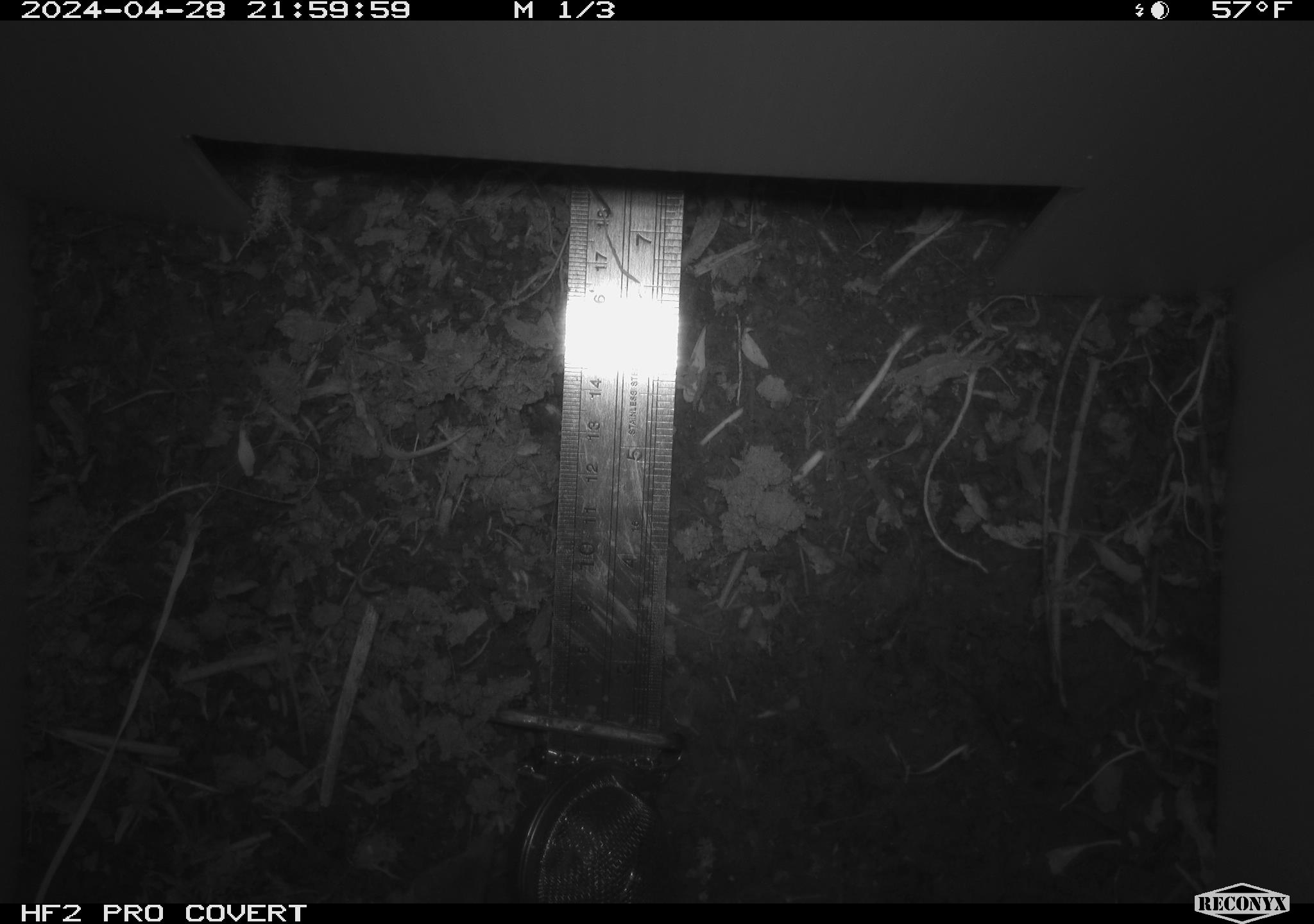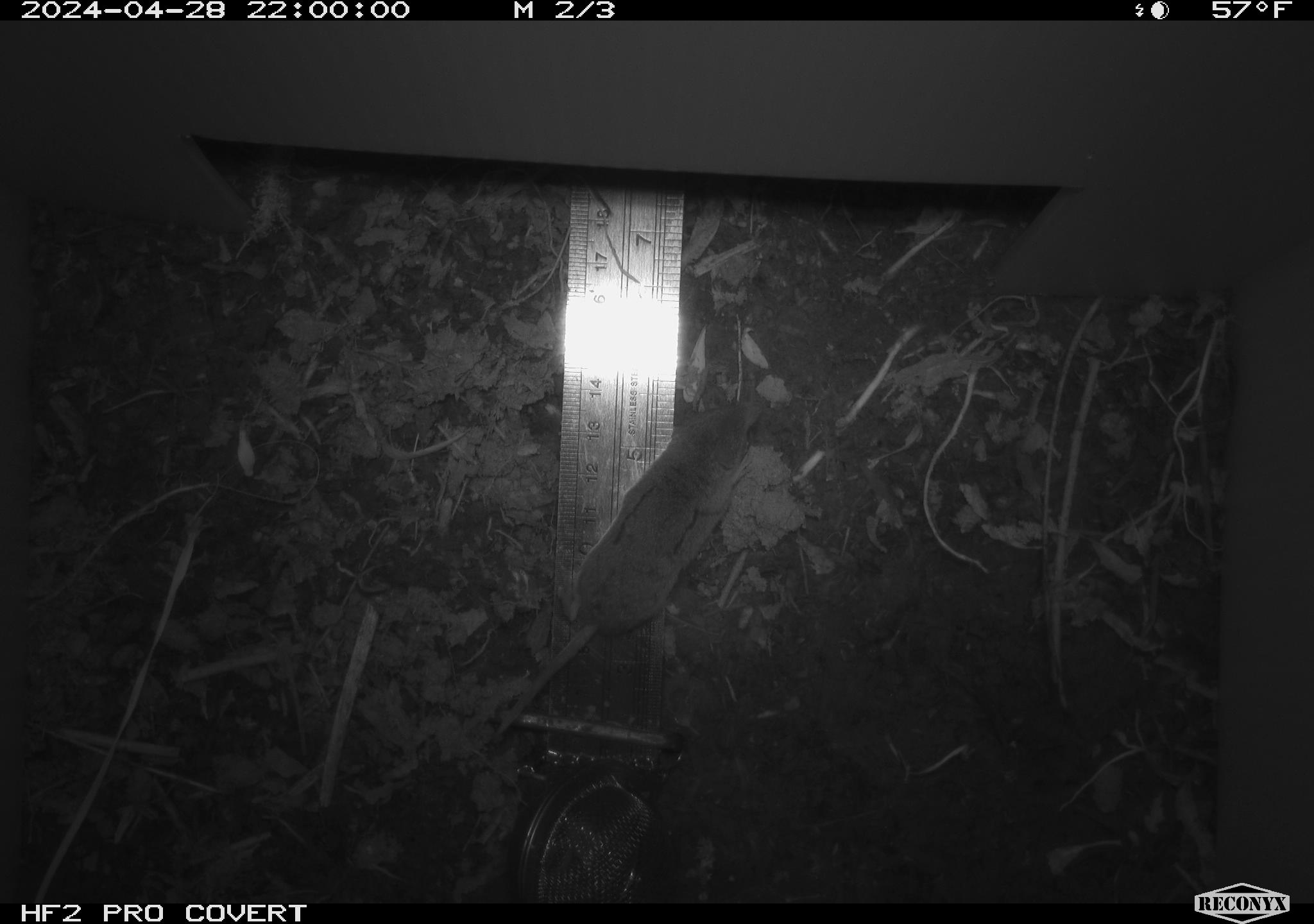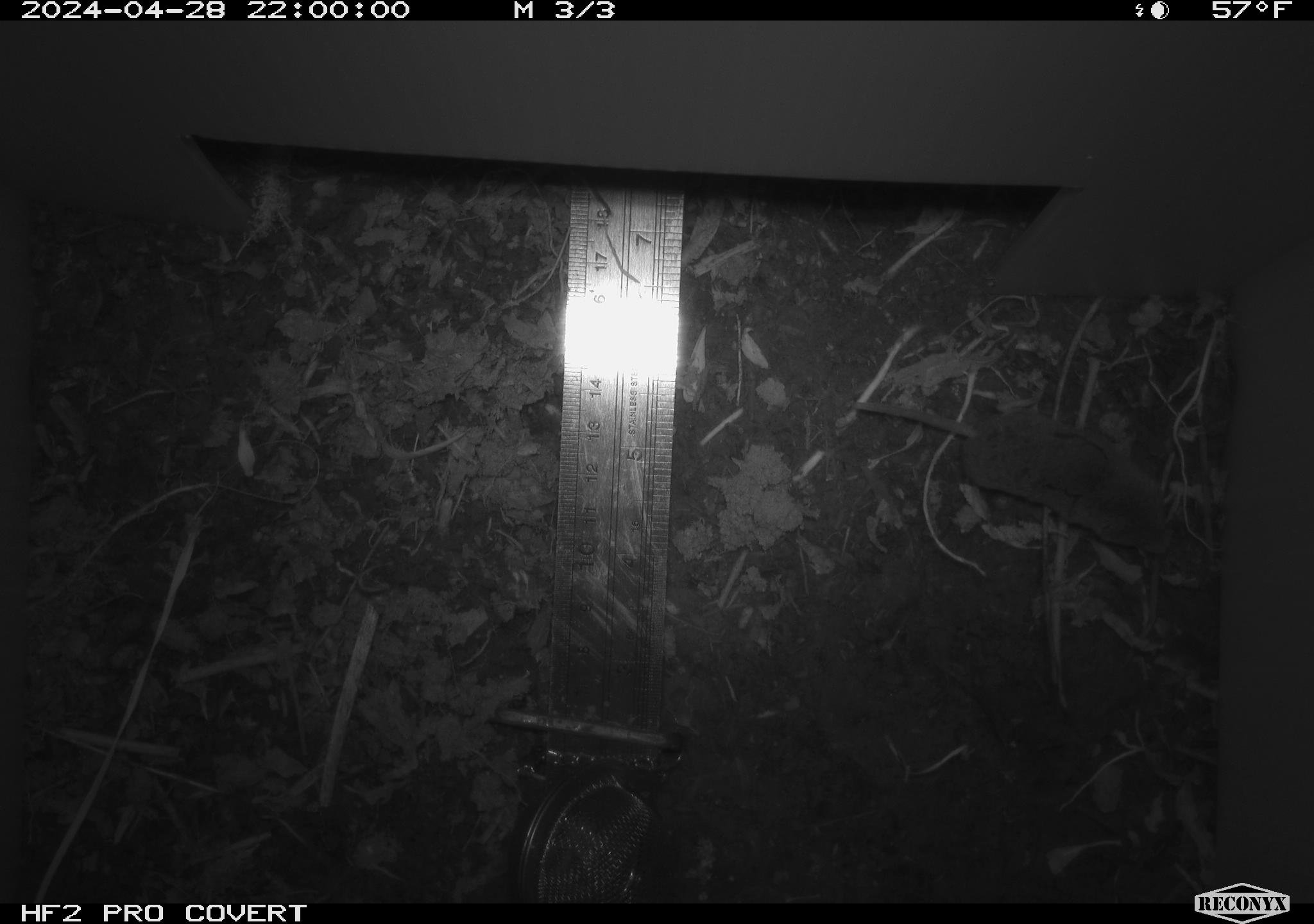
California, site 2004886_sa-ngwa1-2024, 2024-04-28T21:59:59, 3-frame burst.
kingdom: Animalia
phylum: Chordata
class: Mammalia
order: Eulipotyphla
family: Soricidae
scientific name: Soricidae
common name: shrews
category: soricidae family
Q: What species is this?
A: Soricidae family (shrews) (Soricidae).